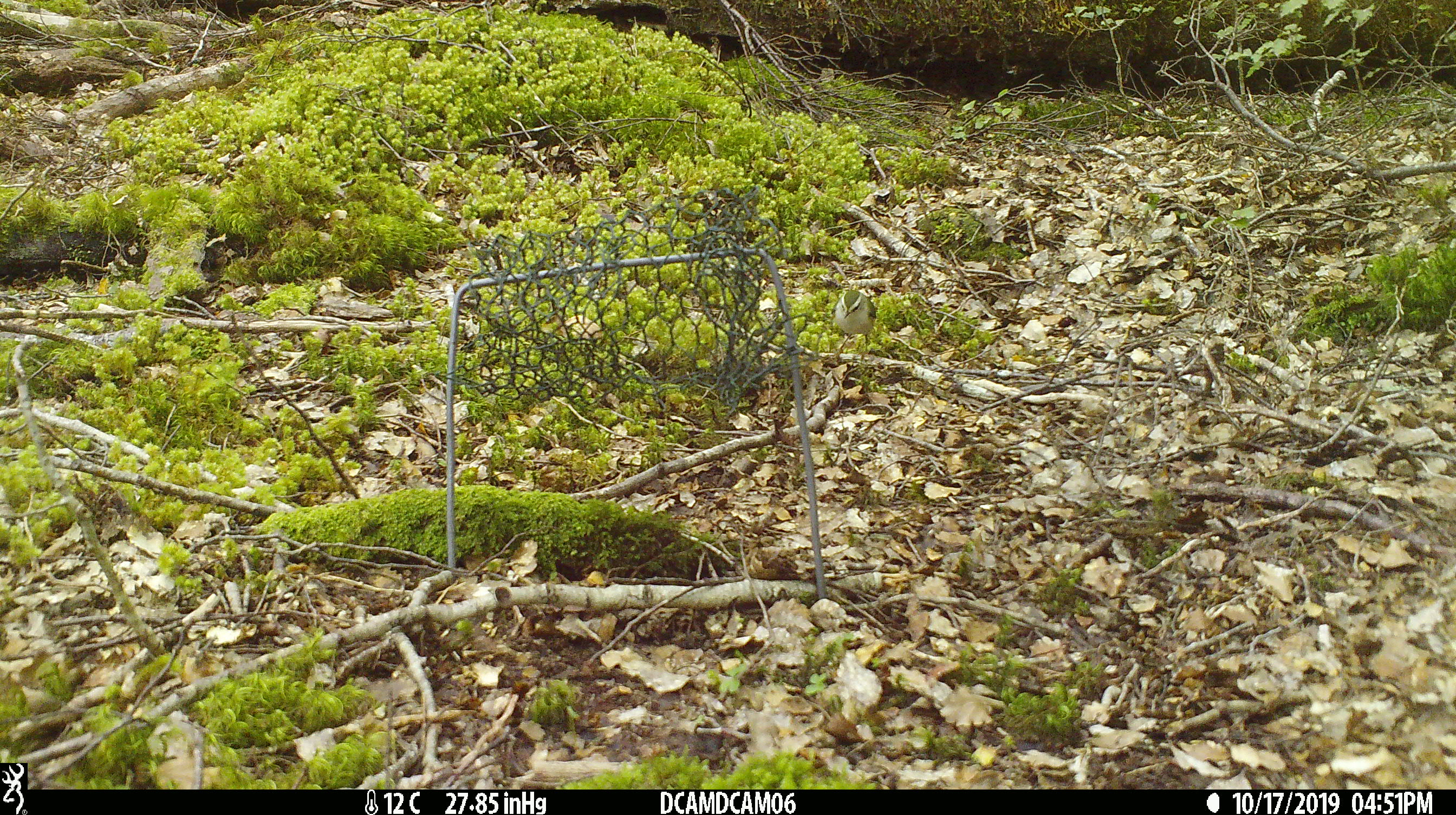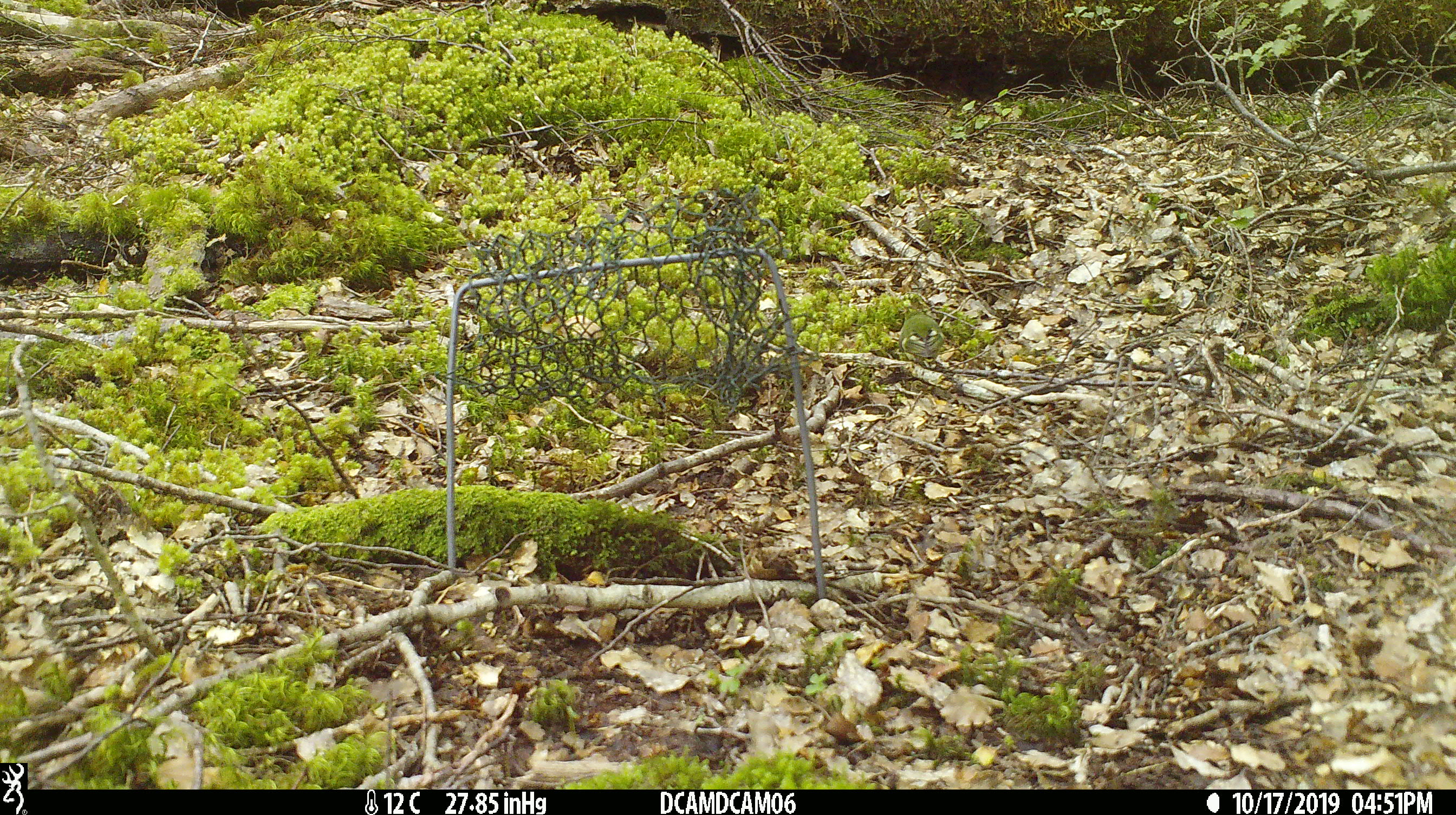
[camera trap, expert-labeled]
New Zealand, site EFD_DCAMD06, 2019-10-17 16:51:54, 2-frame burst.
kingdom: Animalia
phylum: Chordata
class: Aves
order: Passeriformes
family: Acanthisittidae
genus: Acanthisitta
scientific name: Acanthisitta chloris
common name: rifleman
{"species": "rifleman (Acanthisitta chloris)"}